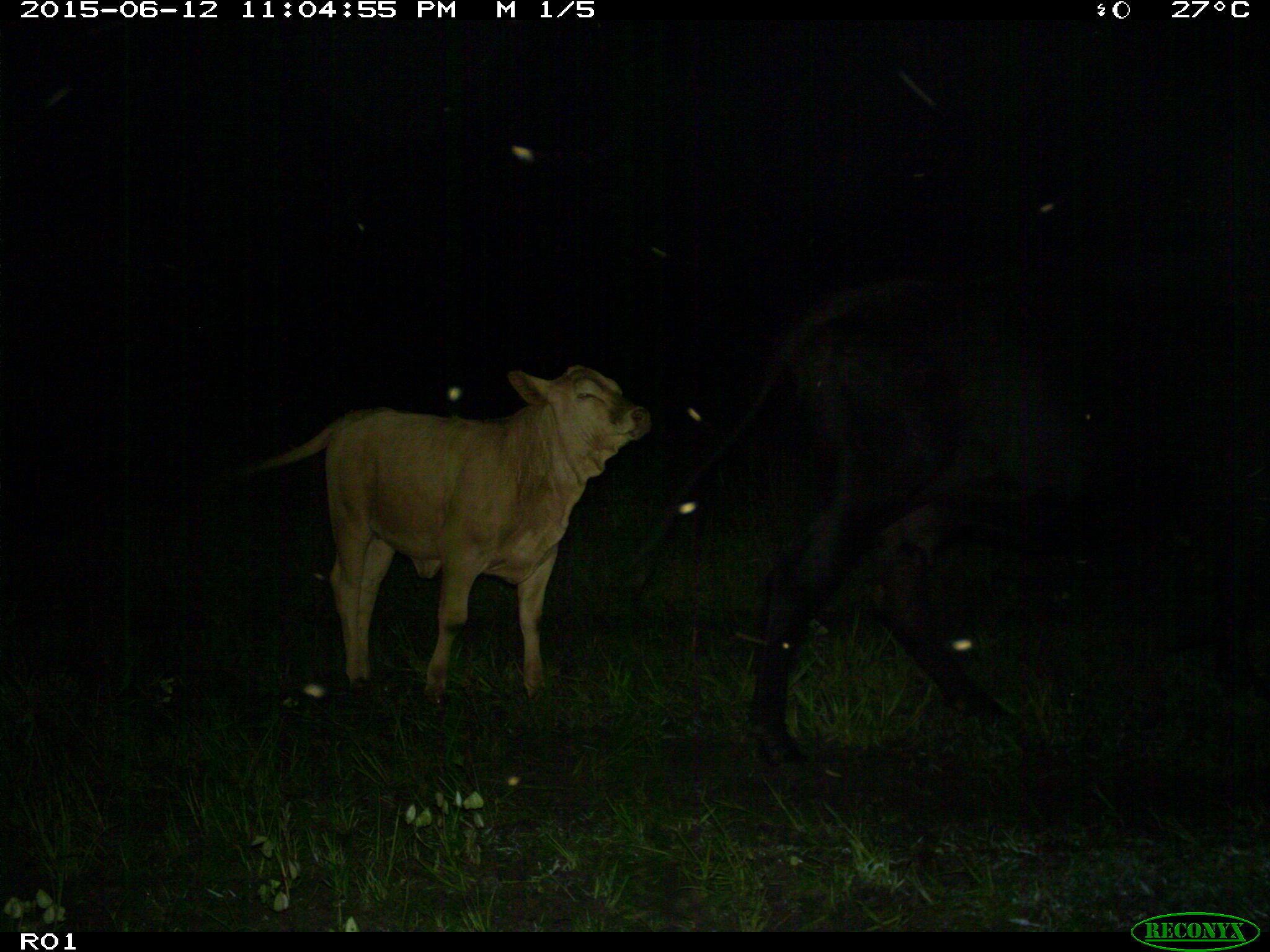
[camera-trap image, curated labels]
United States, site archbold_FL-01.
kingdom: Animalia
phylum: Chordata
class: Mammalia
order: Artiodactyla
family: Bovidae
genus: Bos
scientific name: Bos taurus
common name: domestic cow